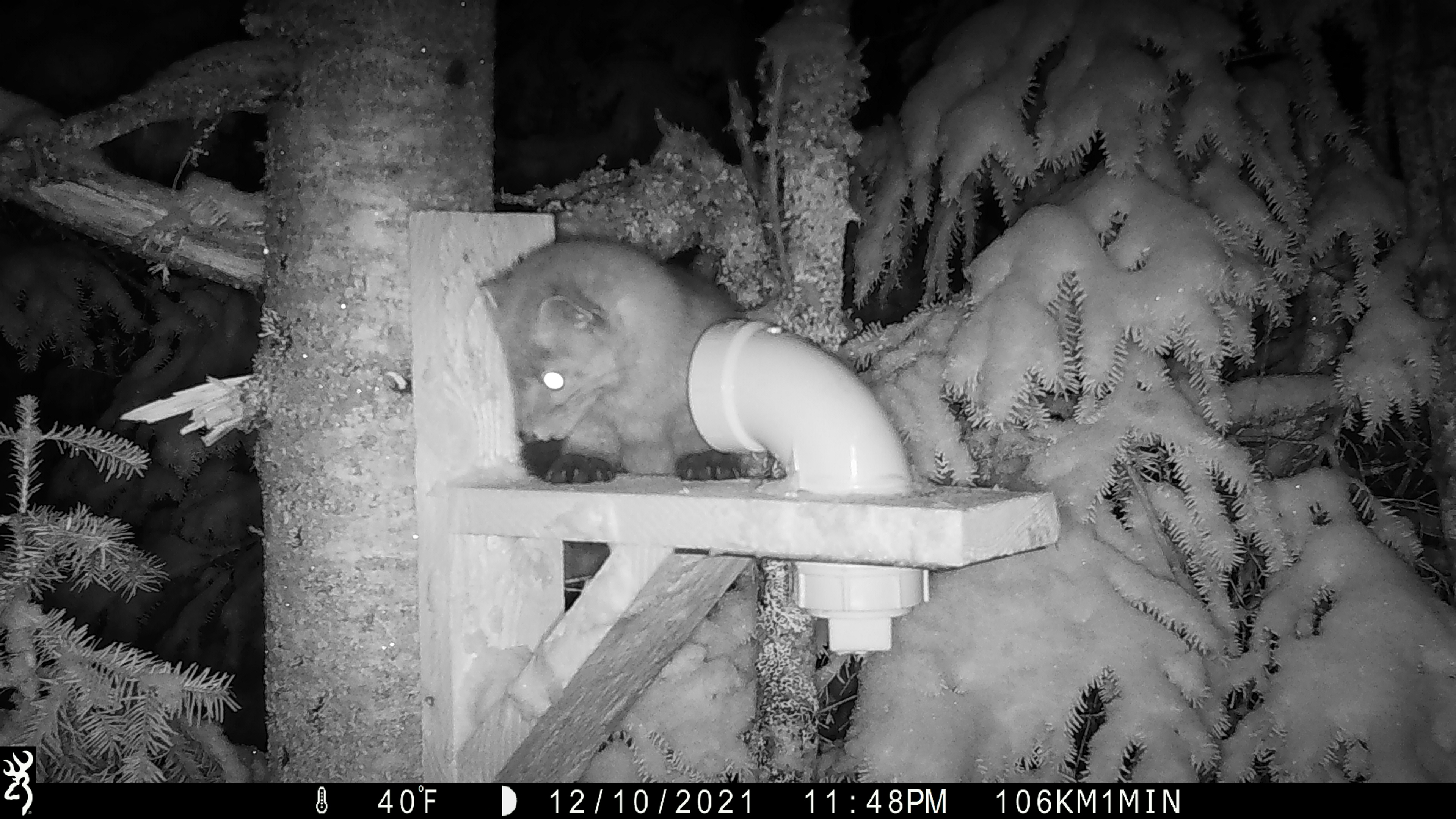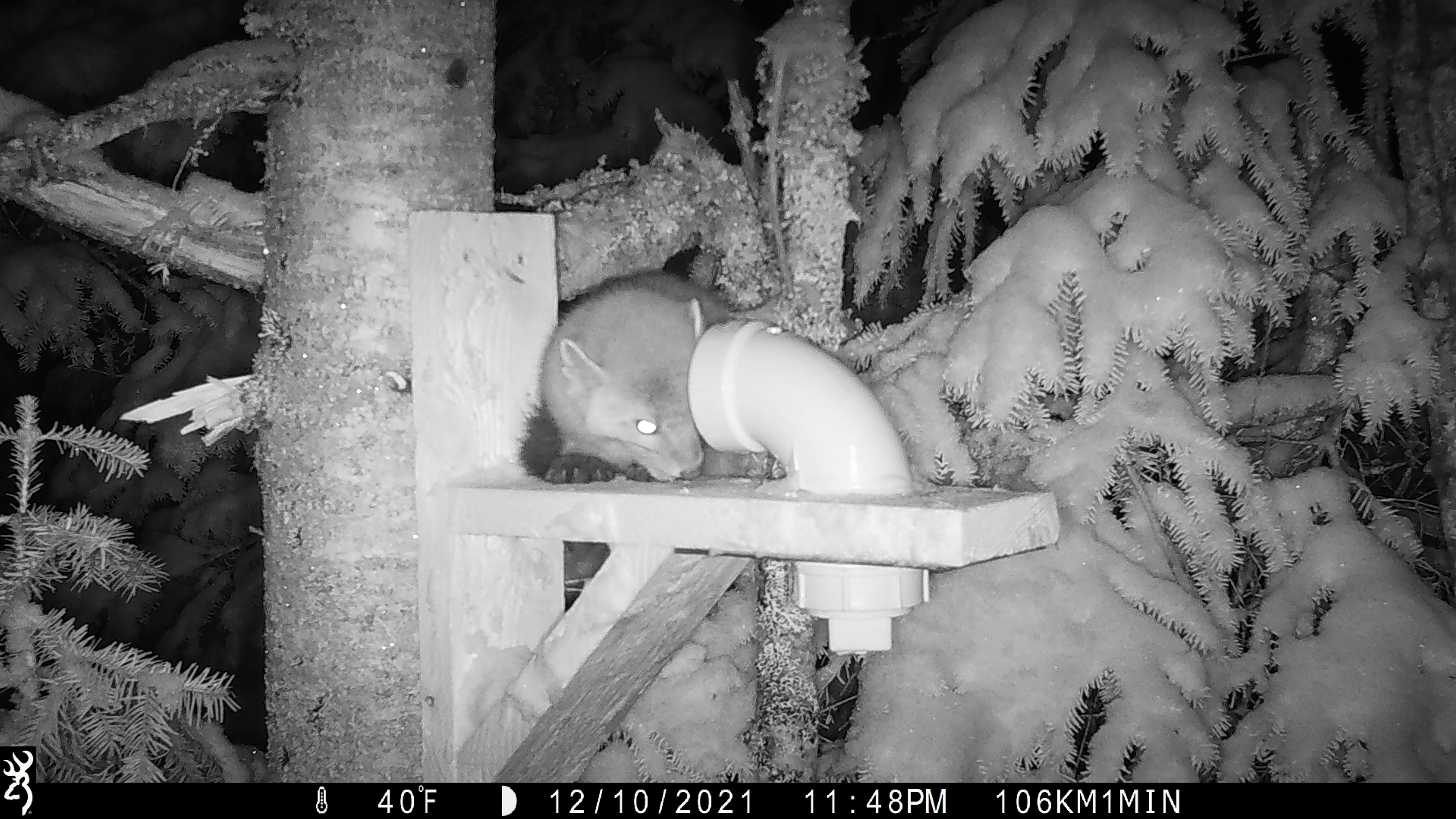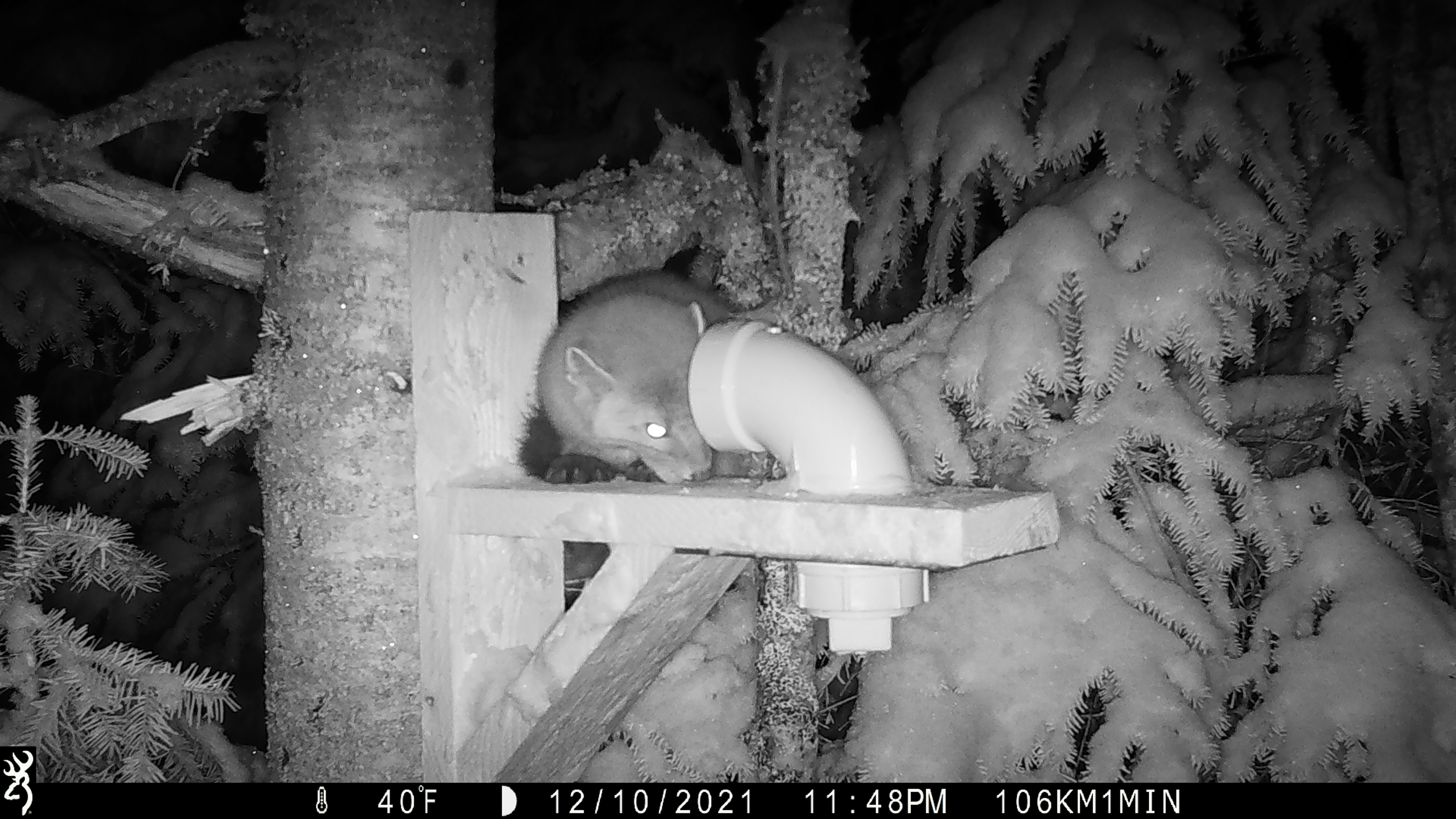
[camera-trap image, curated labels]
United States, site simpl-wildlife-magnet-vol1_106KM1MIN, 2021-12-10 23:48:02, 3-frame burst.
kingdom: Animalia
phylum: Chordata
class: Mammalia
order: Carnivora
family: Mustelidae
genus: Martes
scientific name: Martes americana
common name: american marten